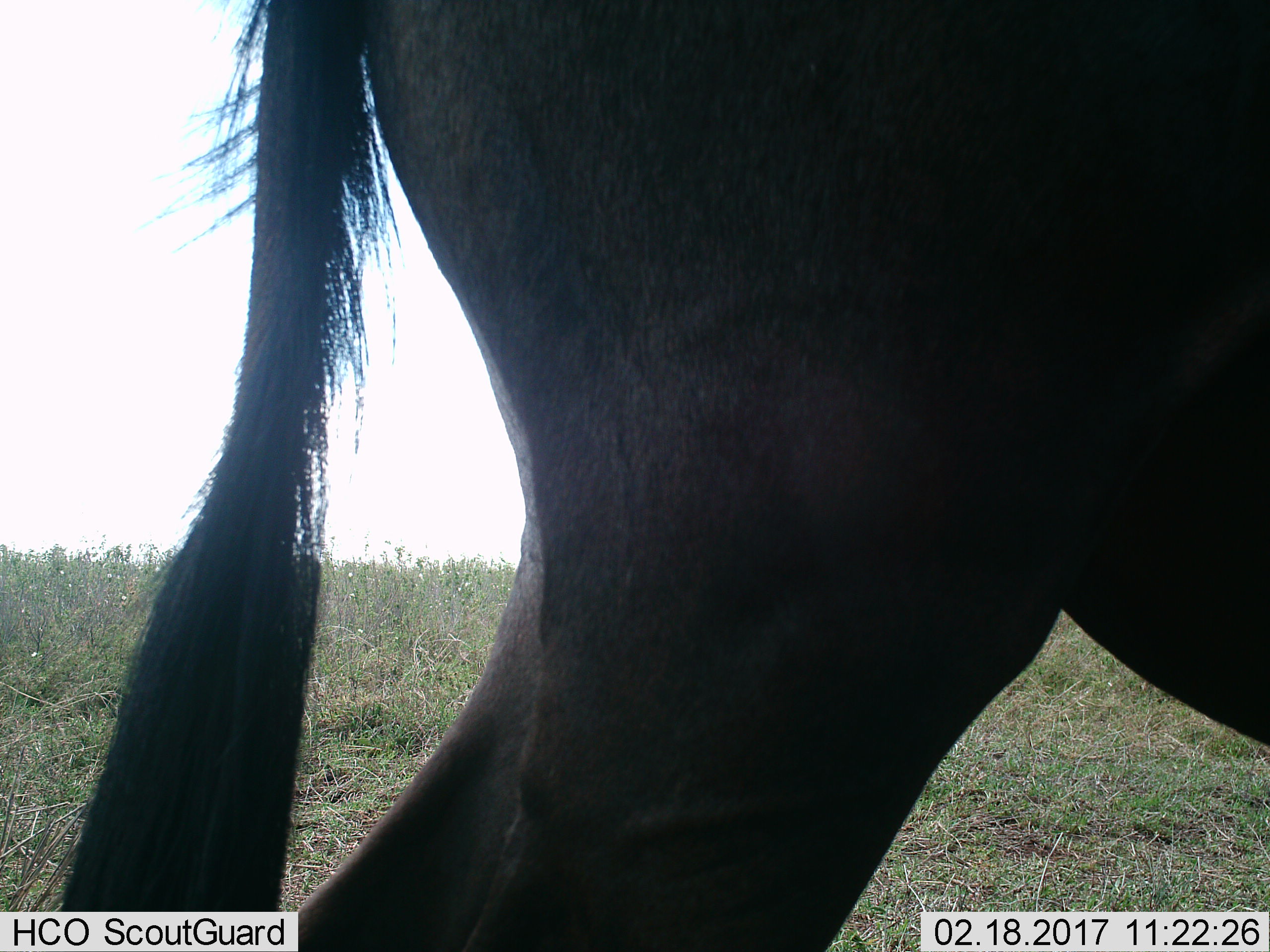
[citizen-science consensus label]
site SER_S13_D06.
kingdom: Animalia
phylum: Chordata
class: Mammalia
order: Artiodactyla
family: Bovidae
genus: Connochaetes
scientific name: Connochaetes taurinus taurinus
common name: blue wildebeest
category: wildebeestblue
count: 1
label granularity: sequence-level